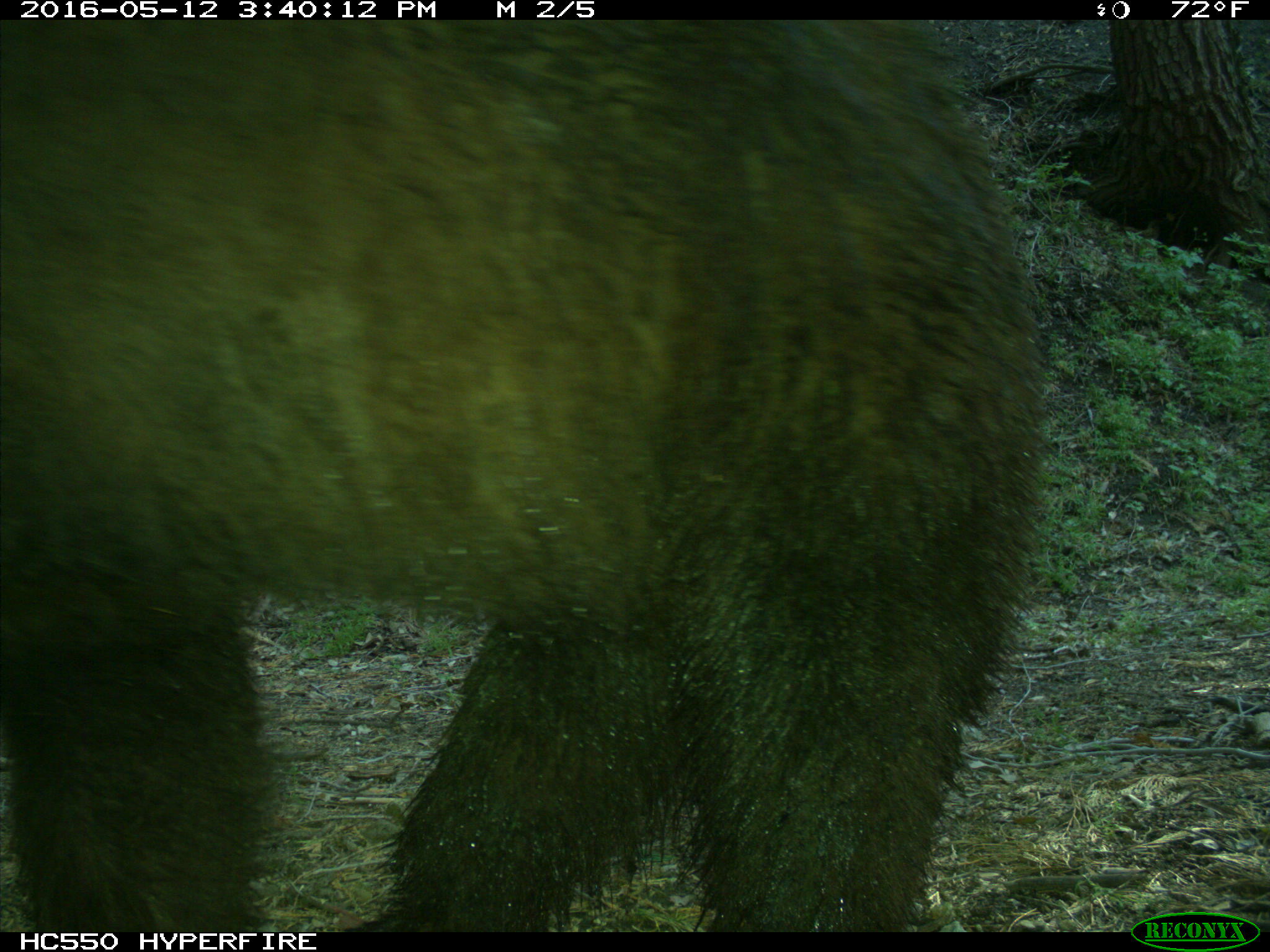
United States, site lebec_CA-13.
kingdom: Animalia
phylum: Chordata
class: Mammalia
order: Carnivora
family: Ursidae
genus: Ursus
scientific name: Ursus americanus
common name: american black bear